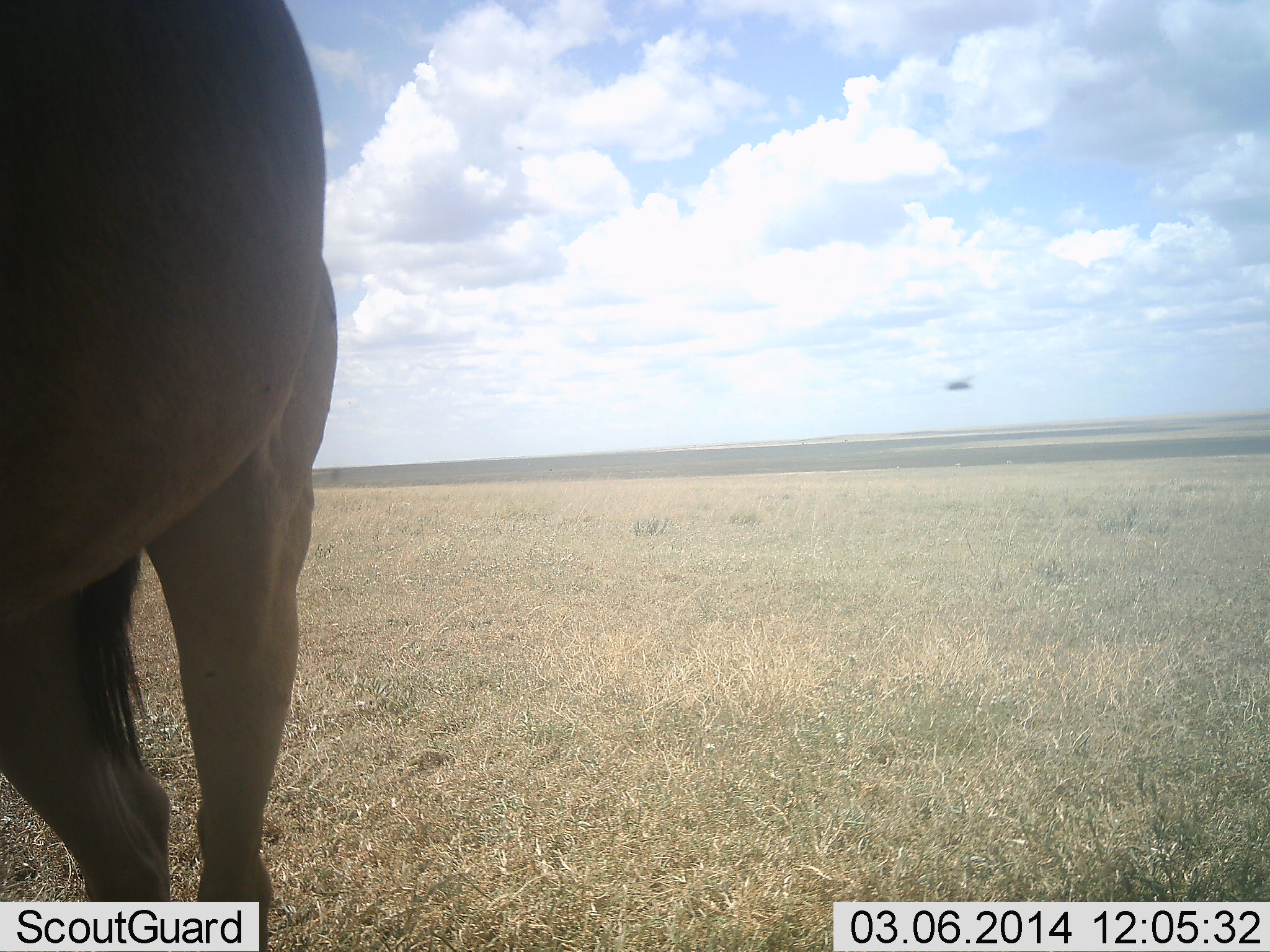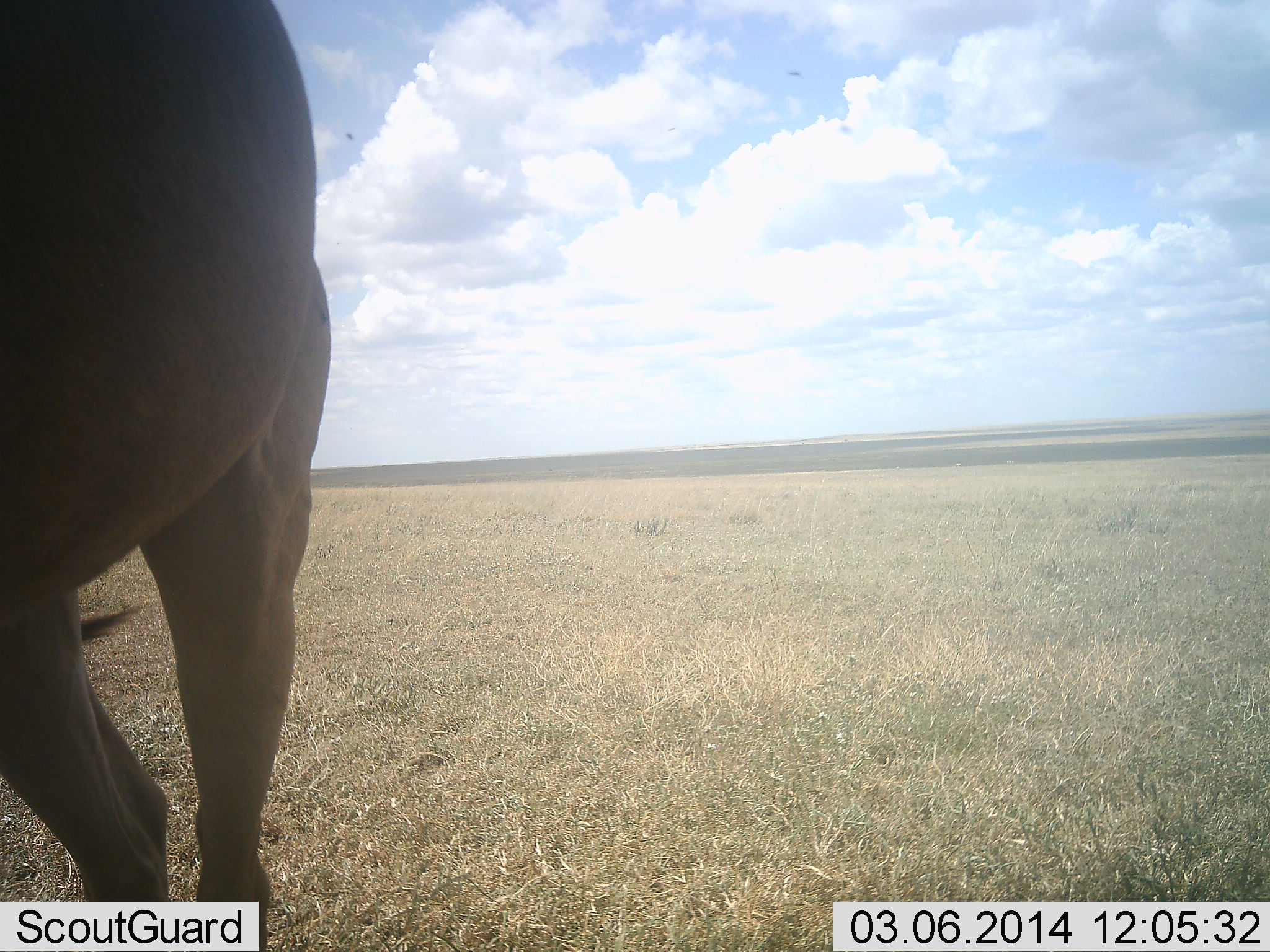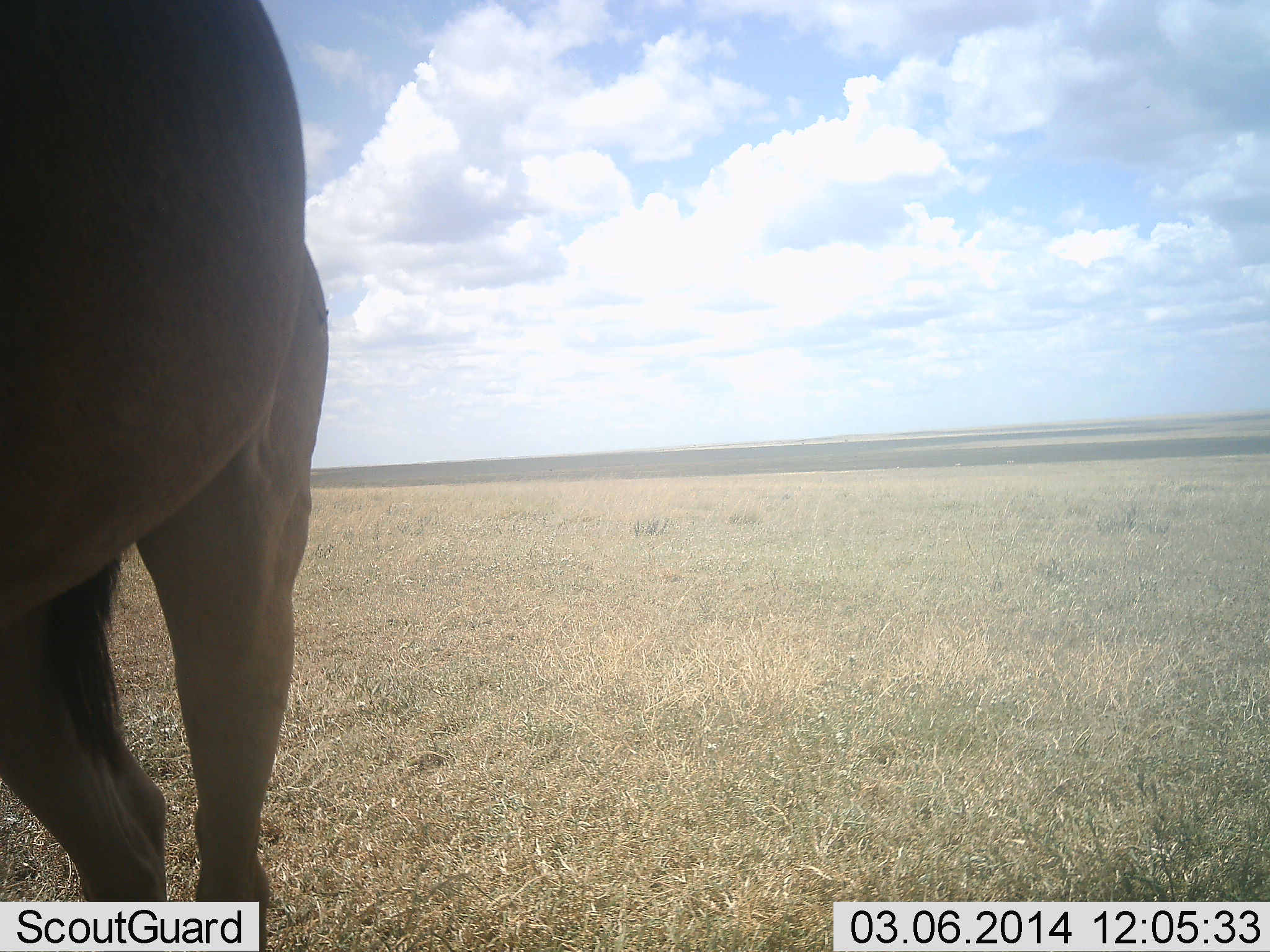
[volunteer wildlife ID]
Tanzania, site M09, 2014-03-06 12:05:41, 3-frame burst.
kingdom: Animalia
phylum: Chordata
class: Mammalia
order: Artiodactyla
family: Bovidae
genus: Alcelaphus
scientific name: Alcelaphus buselaphus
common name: hartebeest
Hartebeest (Alcelaphus buselaphus), count 1. Behavior (volunteer vote fractions): standing 95%, resting 0%, moving 5%, interacting 0%. Young present (vote fraction): 0%. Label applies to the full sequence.